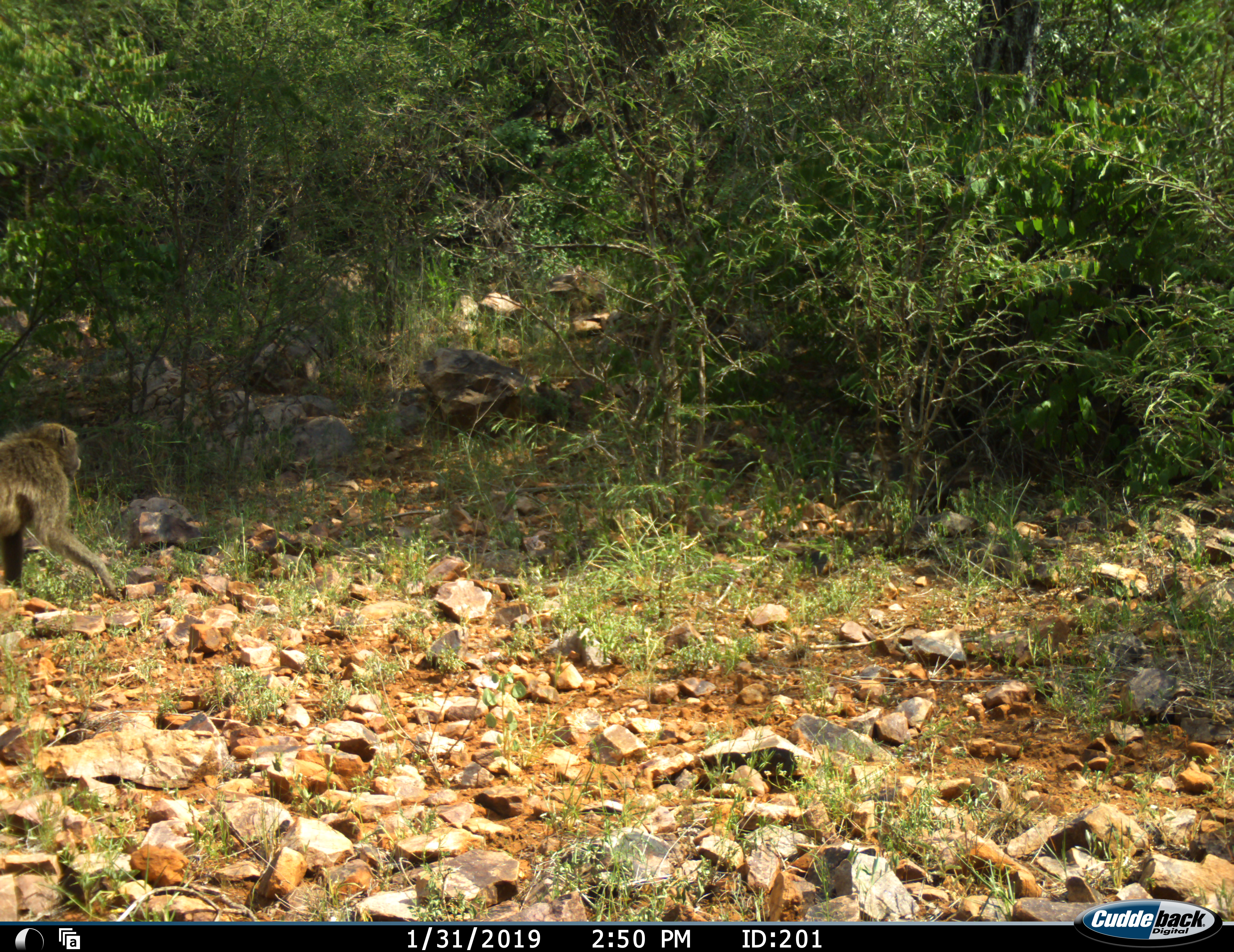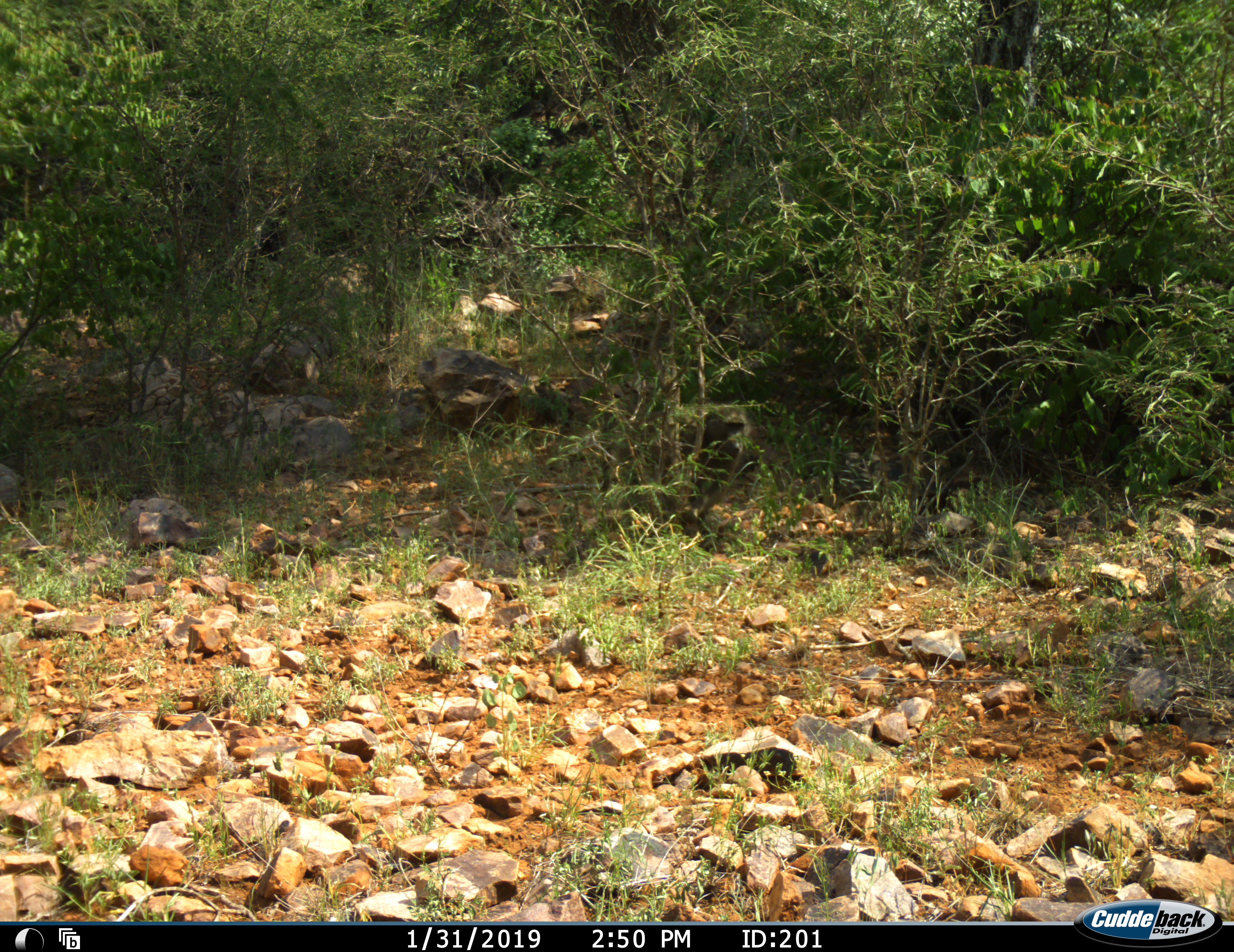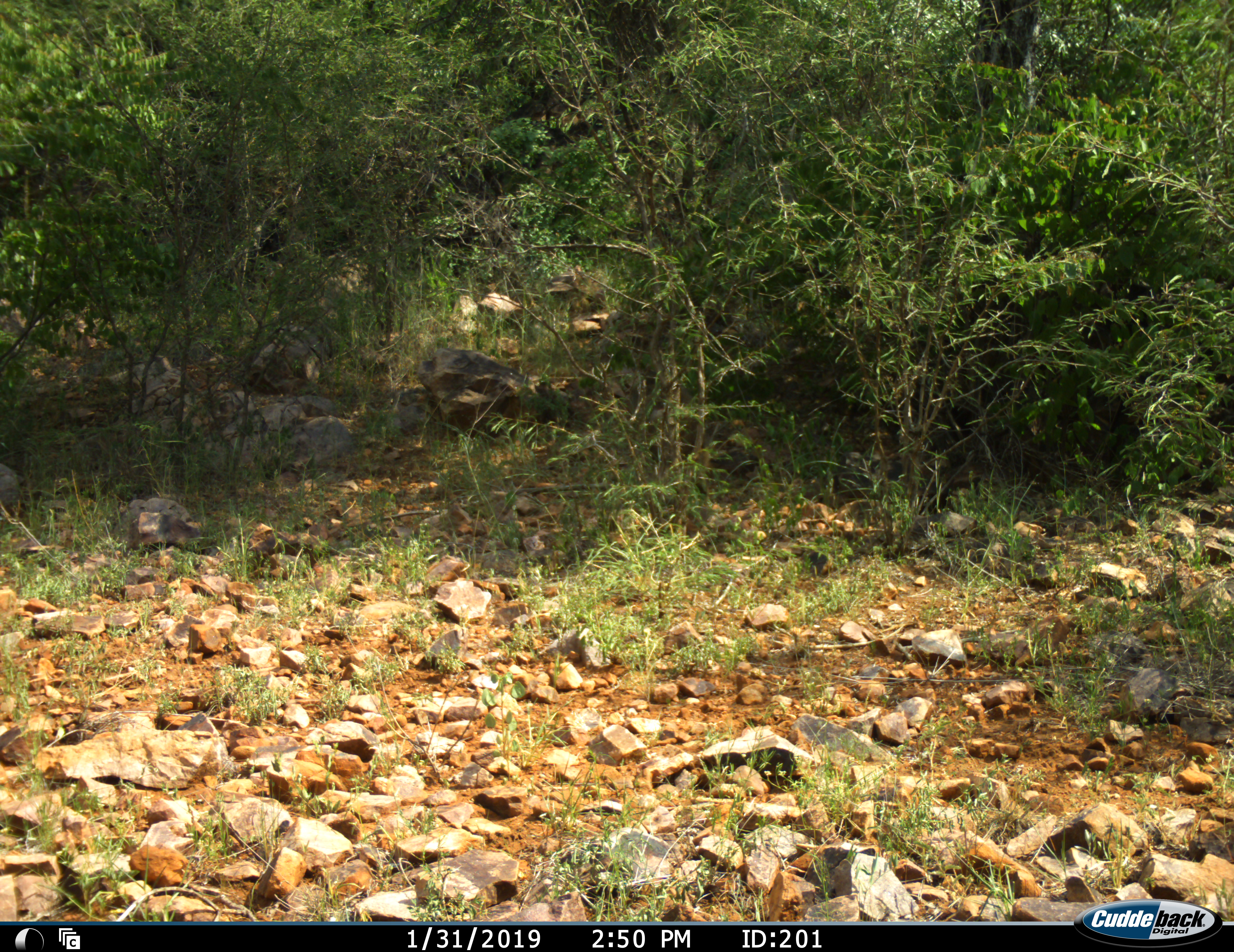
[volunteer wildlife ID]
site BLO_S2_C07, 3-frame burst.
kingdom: Animalia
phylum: Chordata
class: Mammalia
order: Primates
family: Cercopithecidae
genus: Papio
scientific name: Papio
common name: baboon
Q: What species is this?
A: Baboon (Papio).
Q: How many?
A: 1.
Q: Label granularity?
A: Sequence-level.